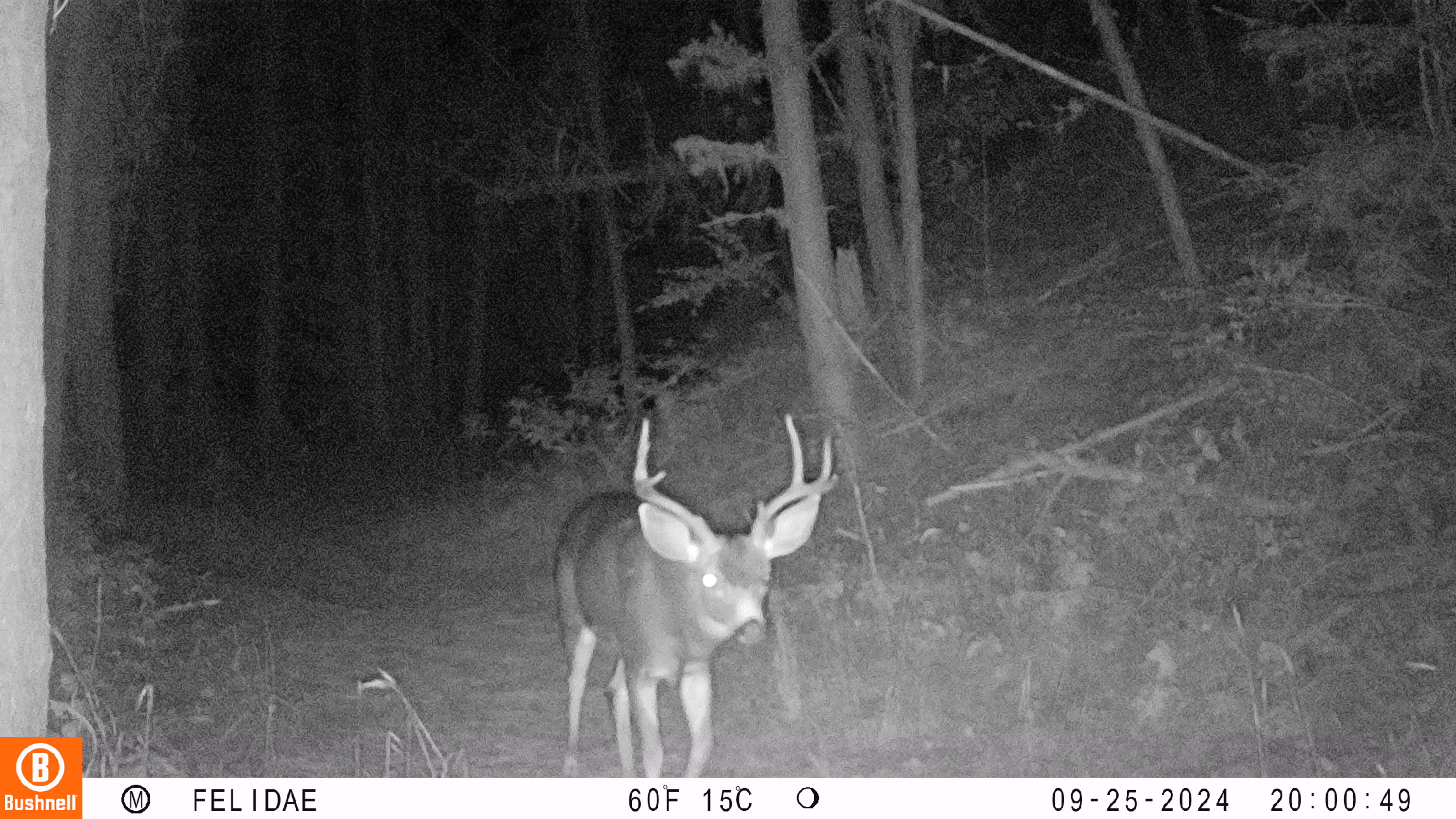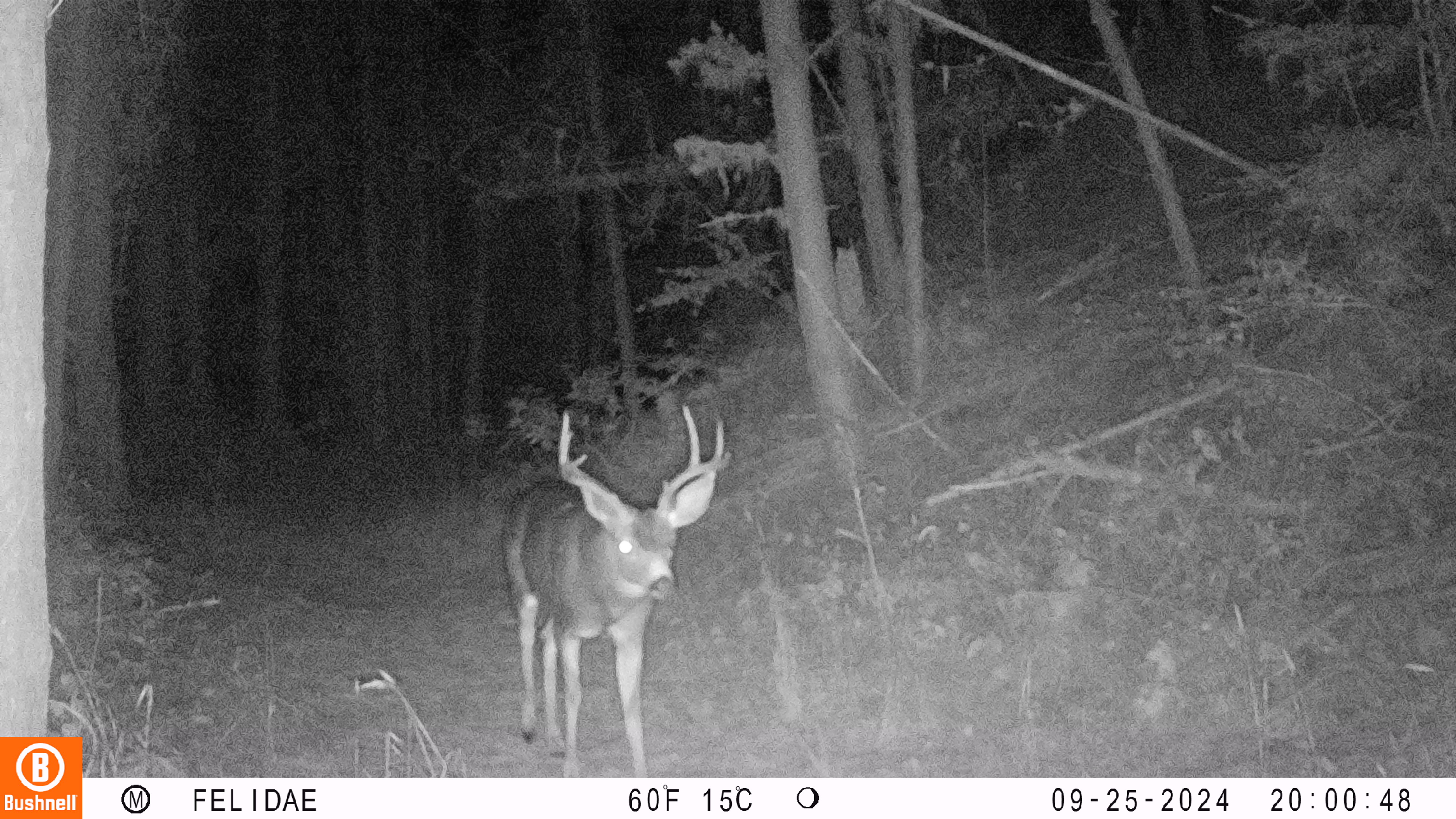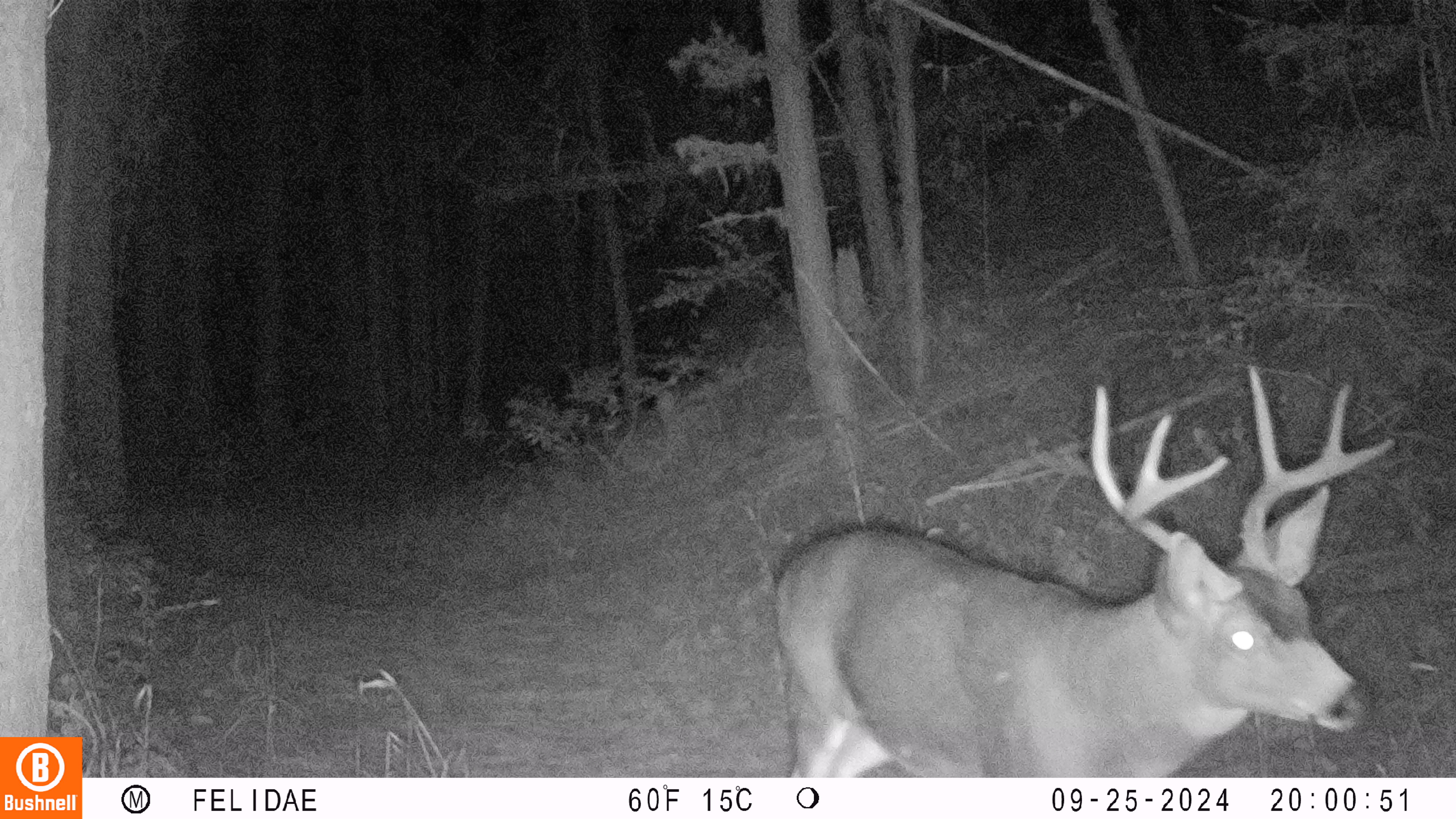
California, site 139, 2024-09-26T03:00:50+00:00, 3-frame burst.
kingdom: Animalia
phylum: Chordata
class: Mammalia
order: Artiodactyla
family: Cervidae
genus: Odocoileus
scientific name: Odocoileus hemionus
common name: mule deer